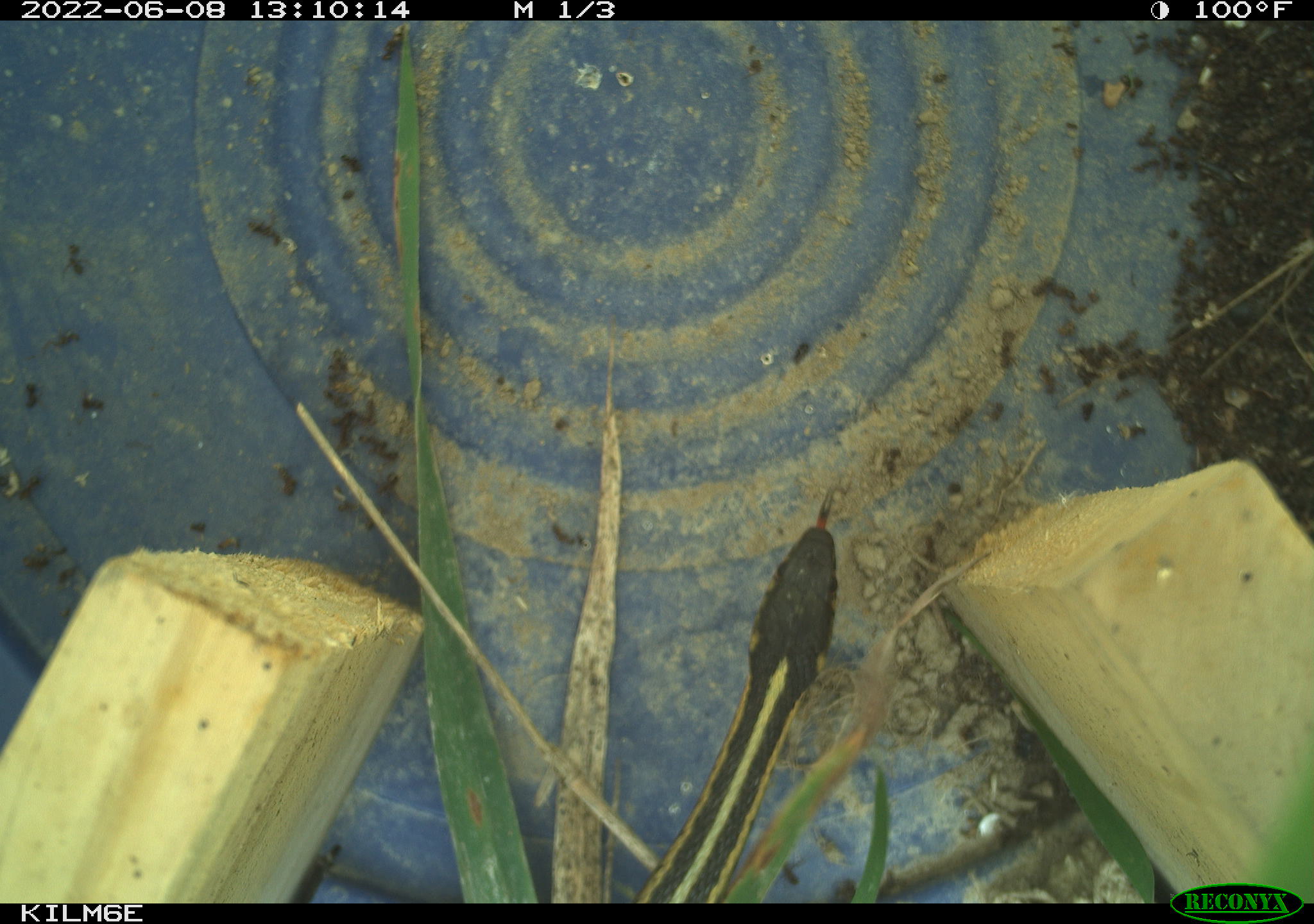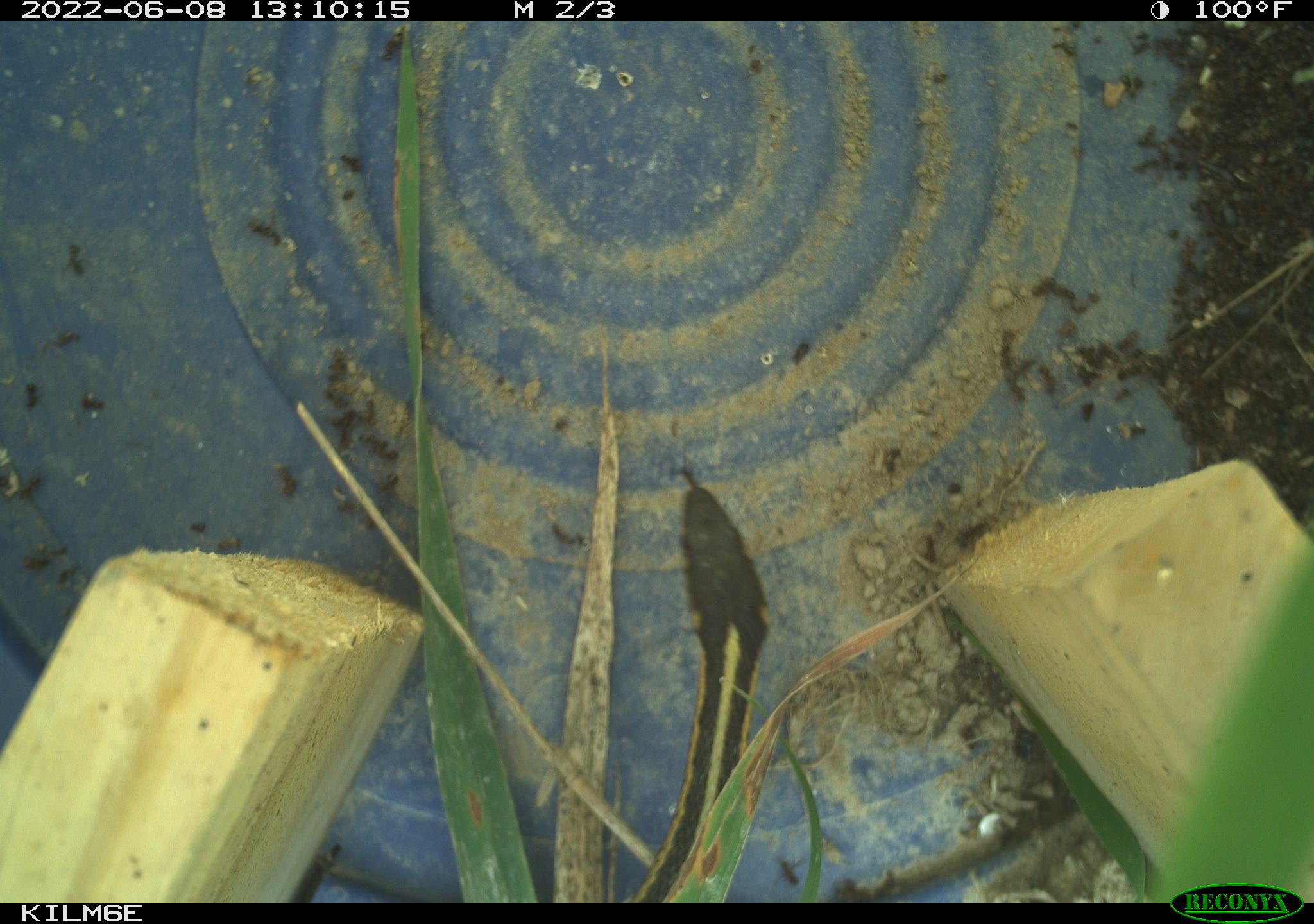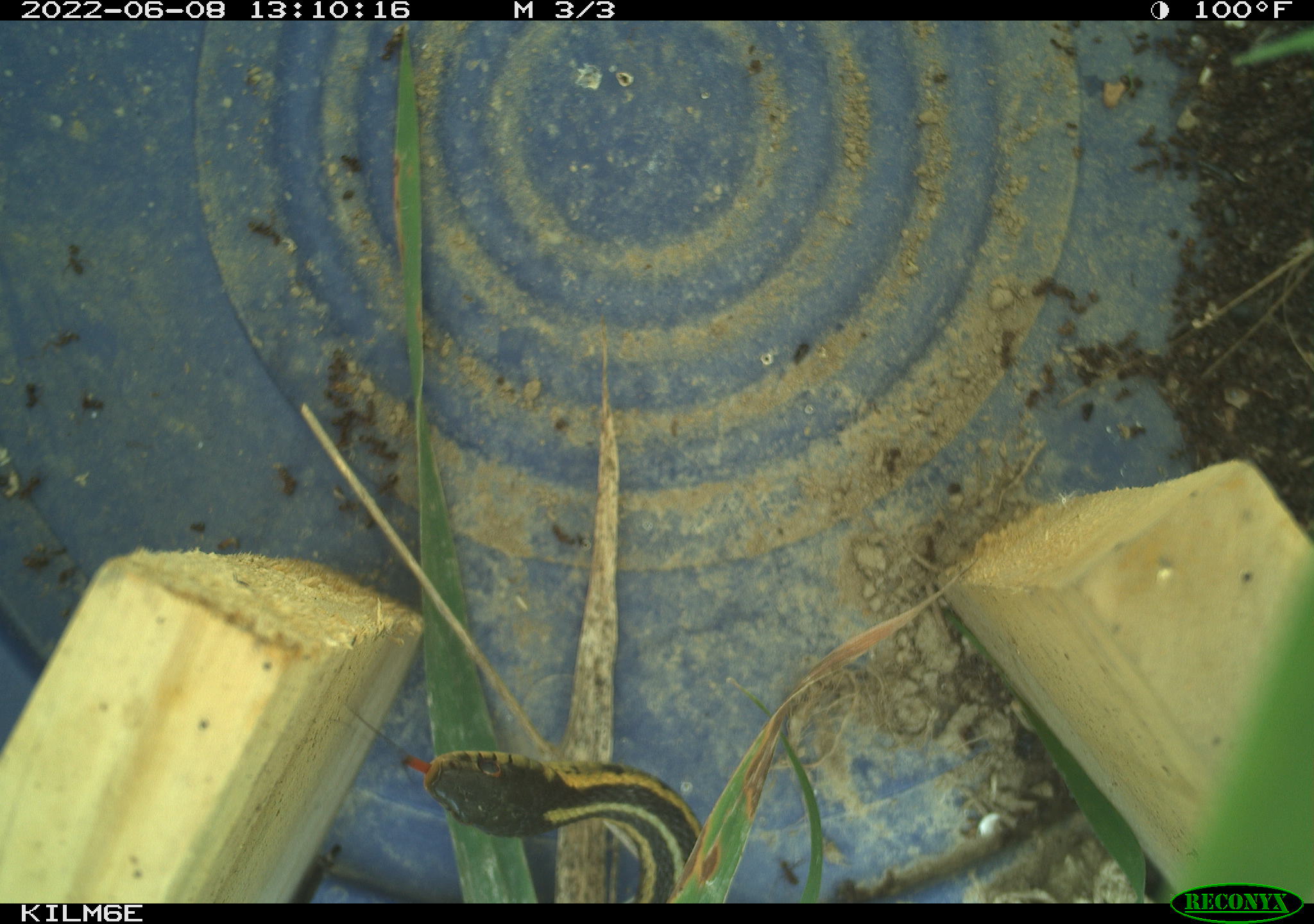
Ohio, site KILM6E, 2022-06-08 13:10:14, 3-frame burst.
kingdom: Animalia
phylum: Chordata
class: Reptilia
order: Squamata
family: Colubridae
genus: Thamnophis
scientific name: Thamnophis sirtalis sirtalis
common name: eastern gartersnake